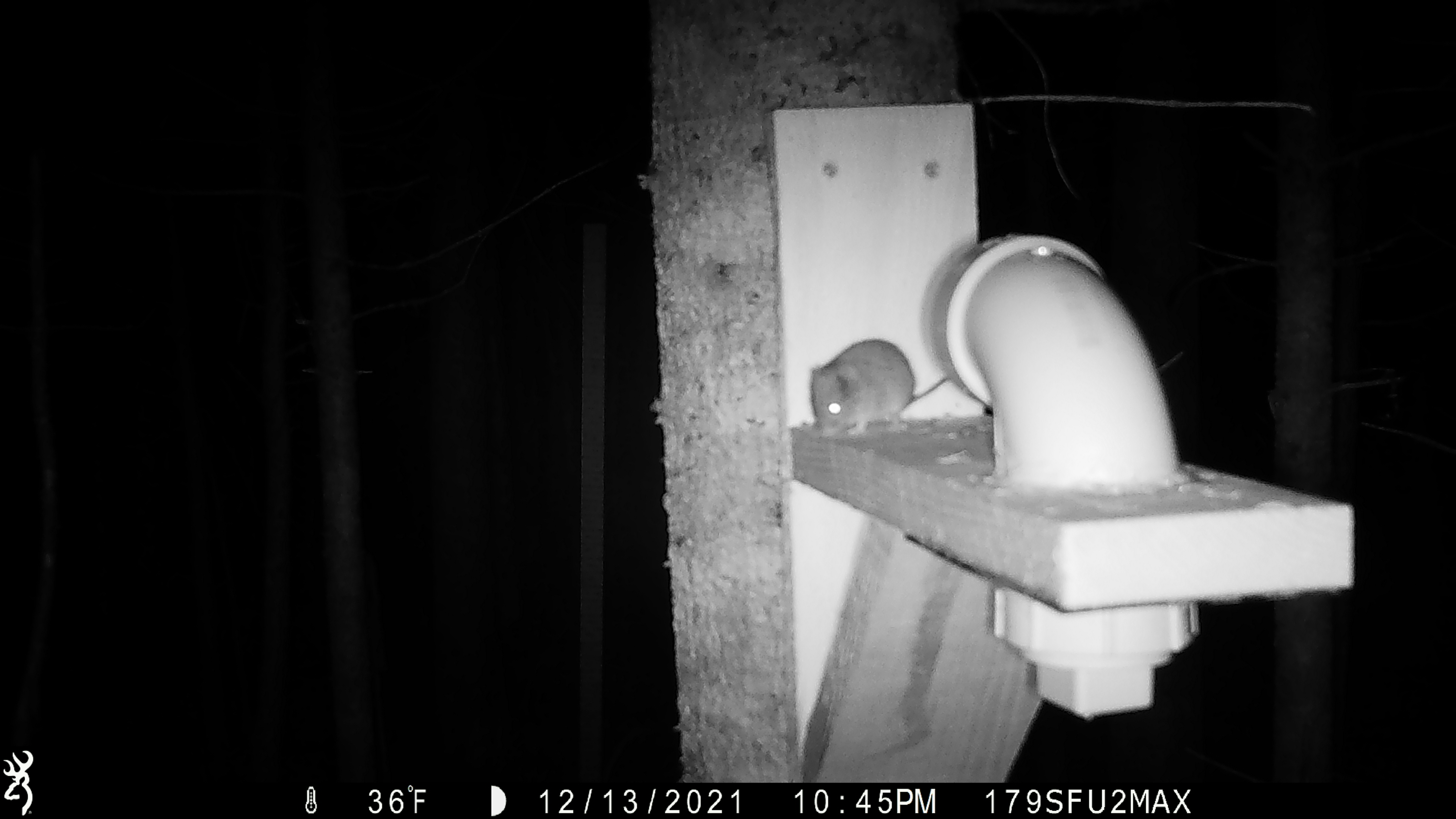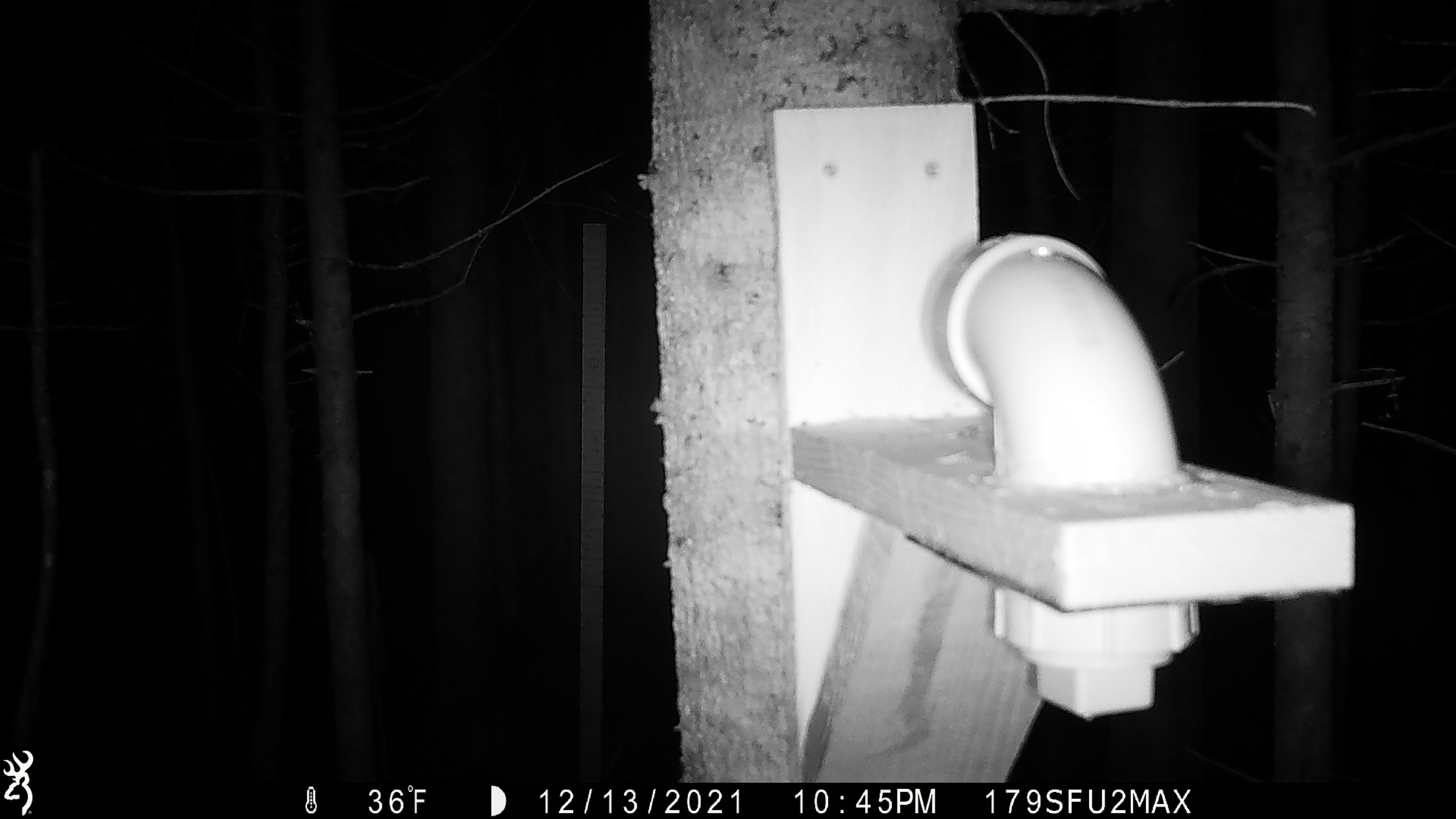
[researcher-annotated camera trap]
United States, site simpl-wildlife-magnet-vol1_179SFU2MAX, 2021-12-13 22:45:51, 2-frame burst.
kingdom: Animalia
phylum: Chordata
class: Mammalia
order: Rodentia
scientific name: Rodentia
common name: mouse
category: mouse sp.